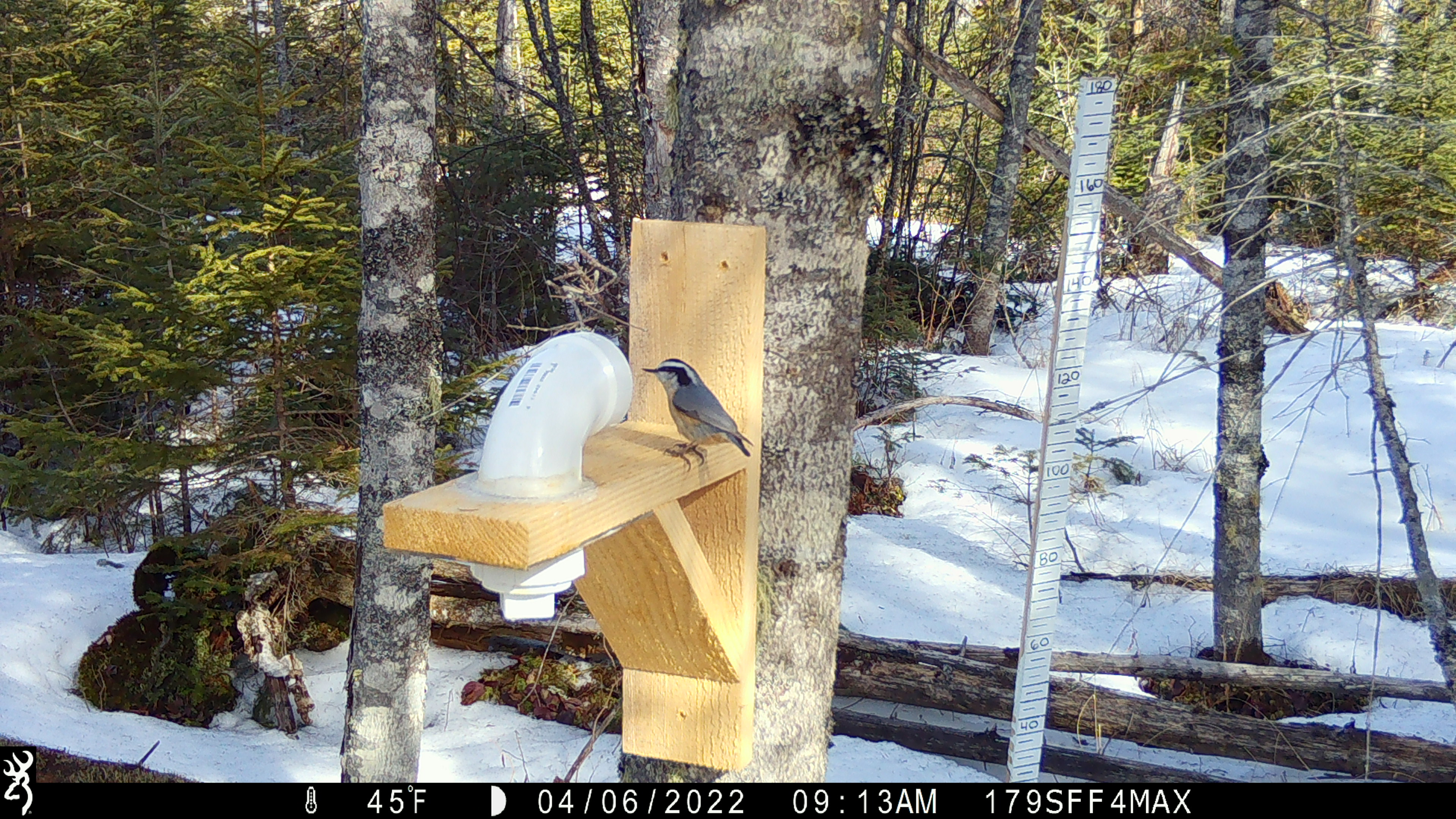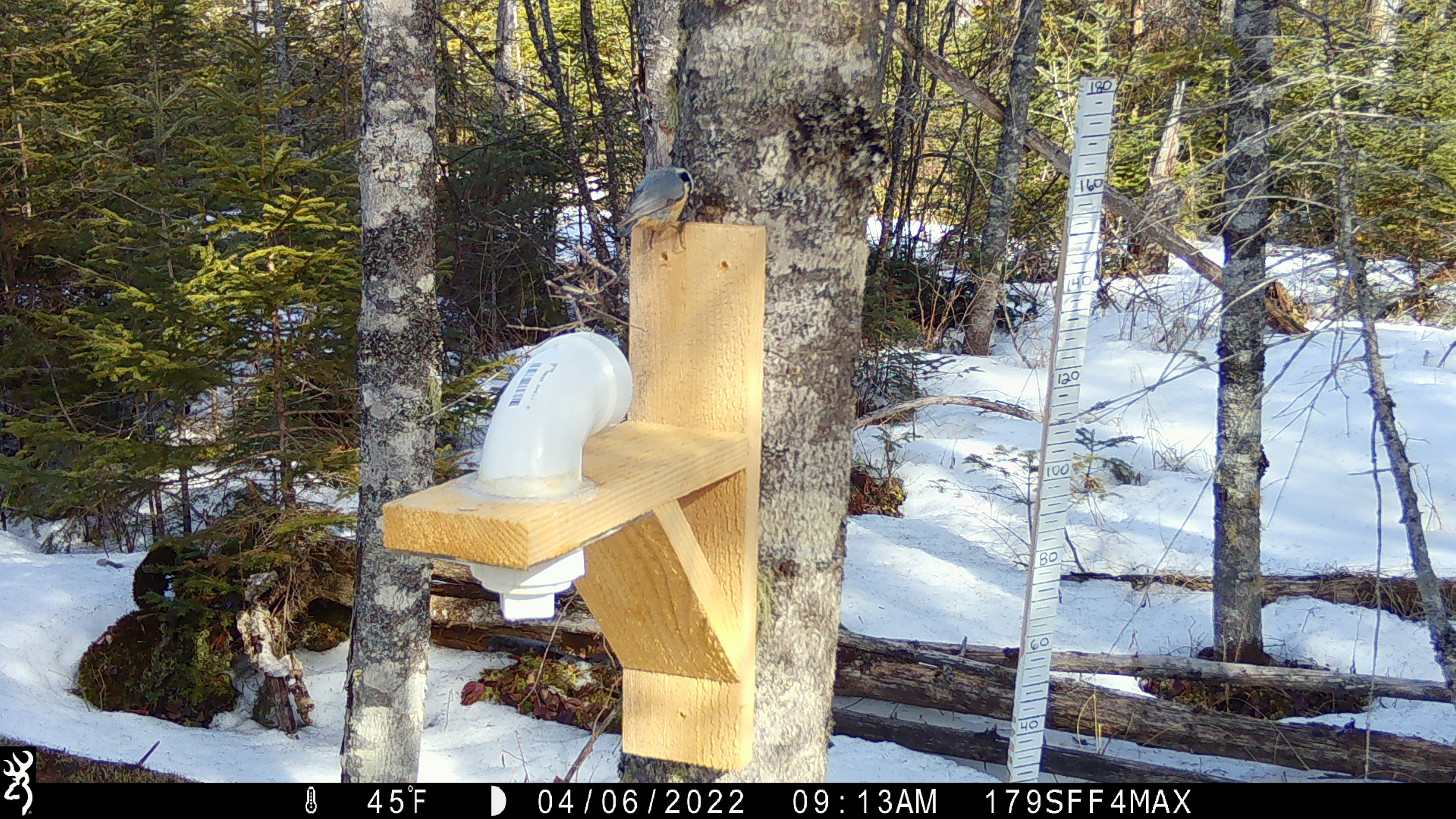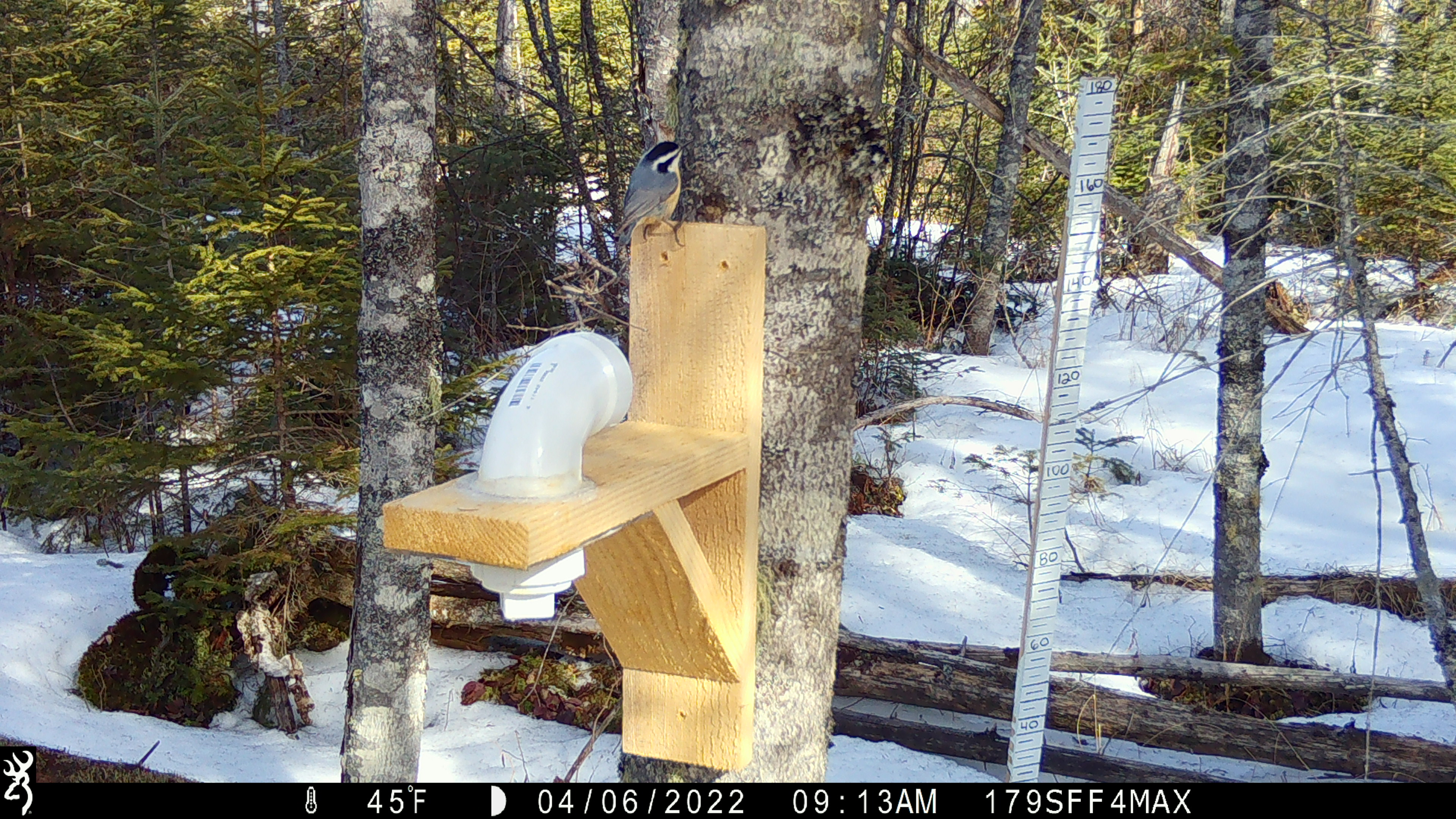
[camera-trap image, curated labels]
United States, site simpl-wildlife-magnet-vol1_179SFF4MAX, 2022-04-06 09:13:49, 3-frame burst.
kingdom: Animalia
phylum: Chordata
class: Aves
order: Passeriformes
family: Sittidae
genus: Sitta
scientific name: Sitta canadensis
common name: red-breasted nuthatch